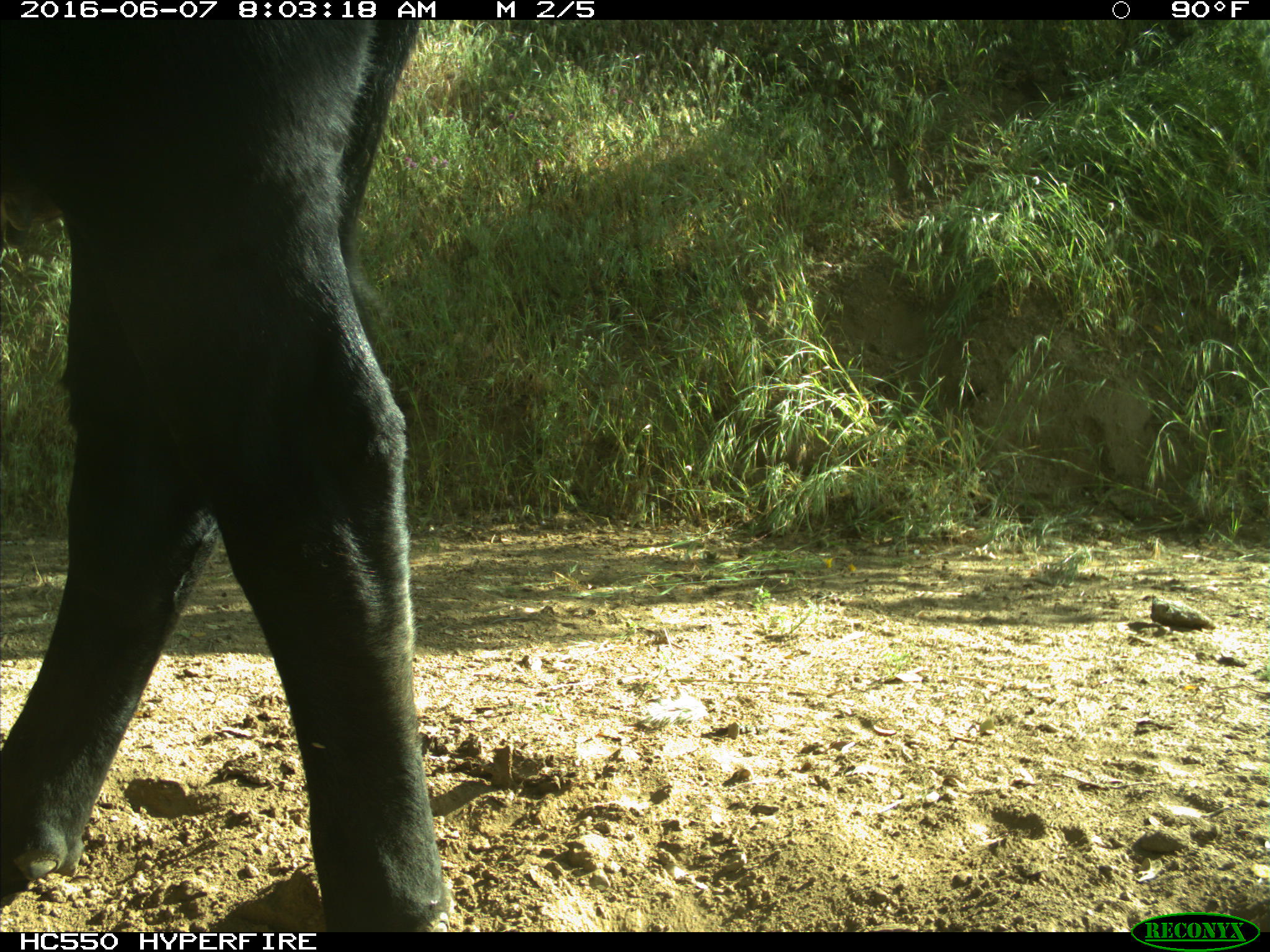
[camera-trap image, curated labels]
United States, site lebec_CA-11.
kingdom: Animalia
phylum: Chordata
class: Mammalia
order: Artiodactyla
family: Bovidae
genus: Bos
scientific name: Bos taurus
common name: domestic cow